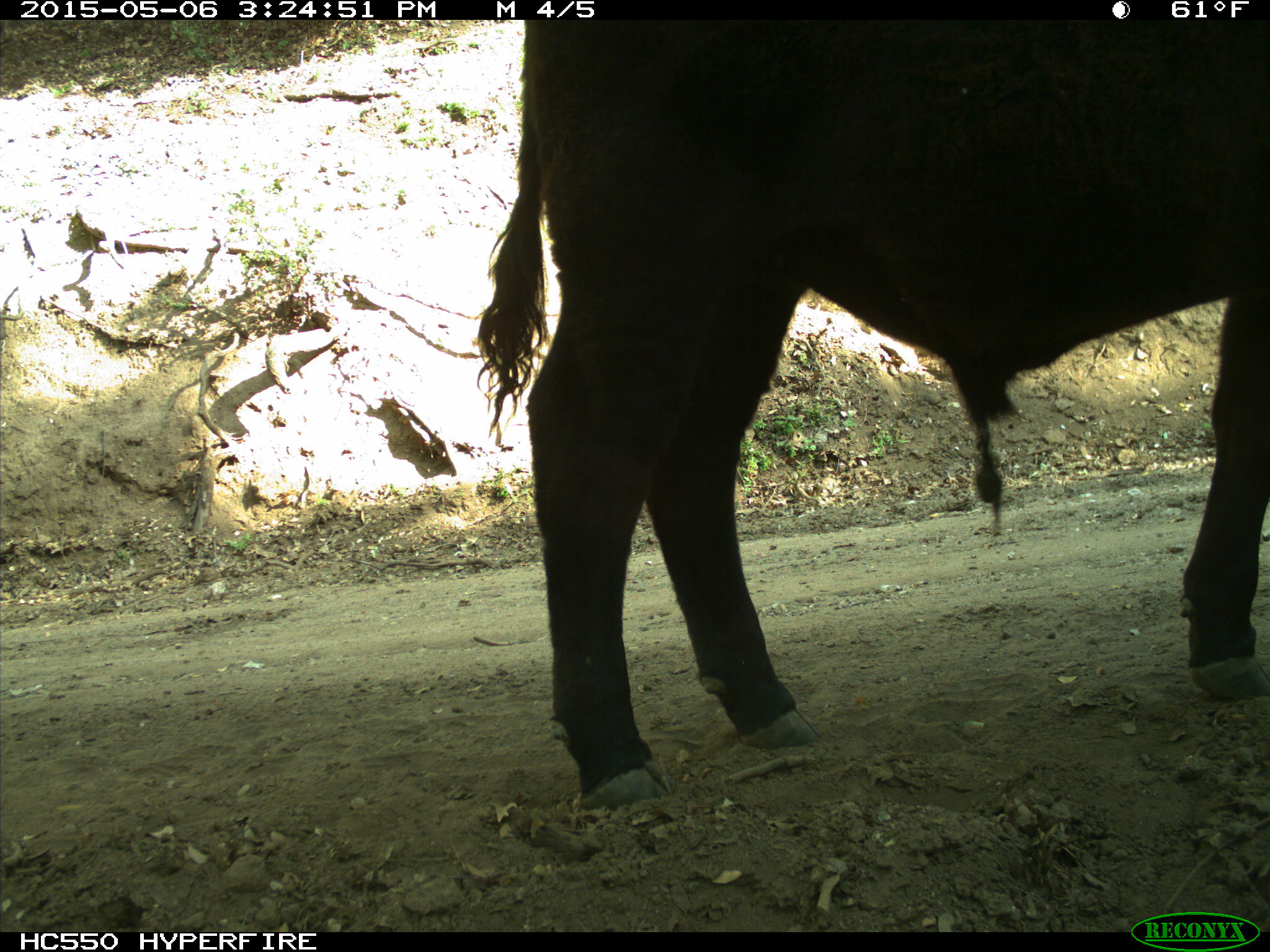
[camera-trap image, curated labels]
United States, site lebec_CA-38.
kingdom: Animalia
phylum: Chordata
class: Mammalia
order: Artiodactyla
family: Bovidae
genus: Bos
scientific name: Bos taurus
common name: domestic cow